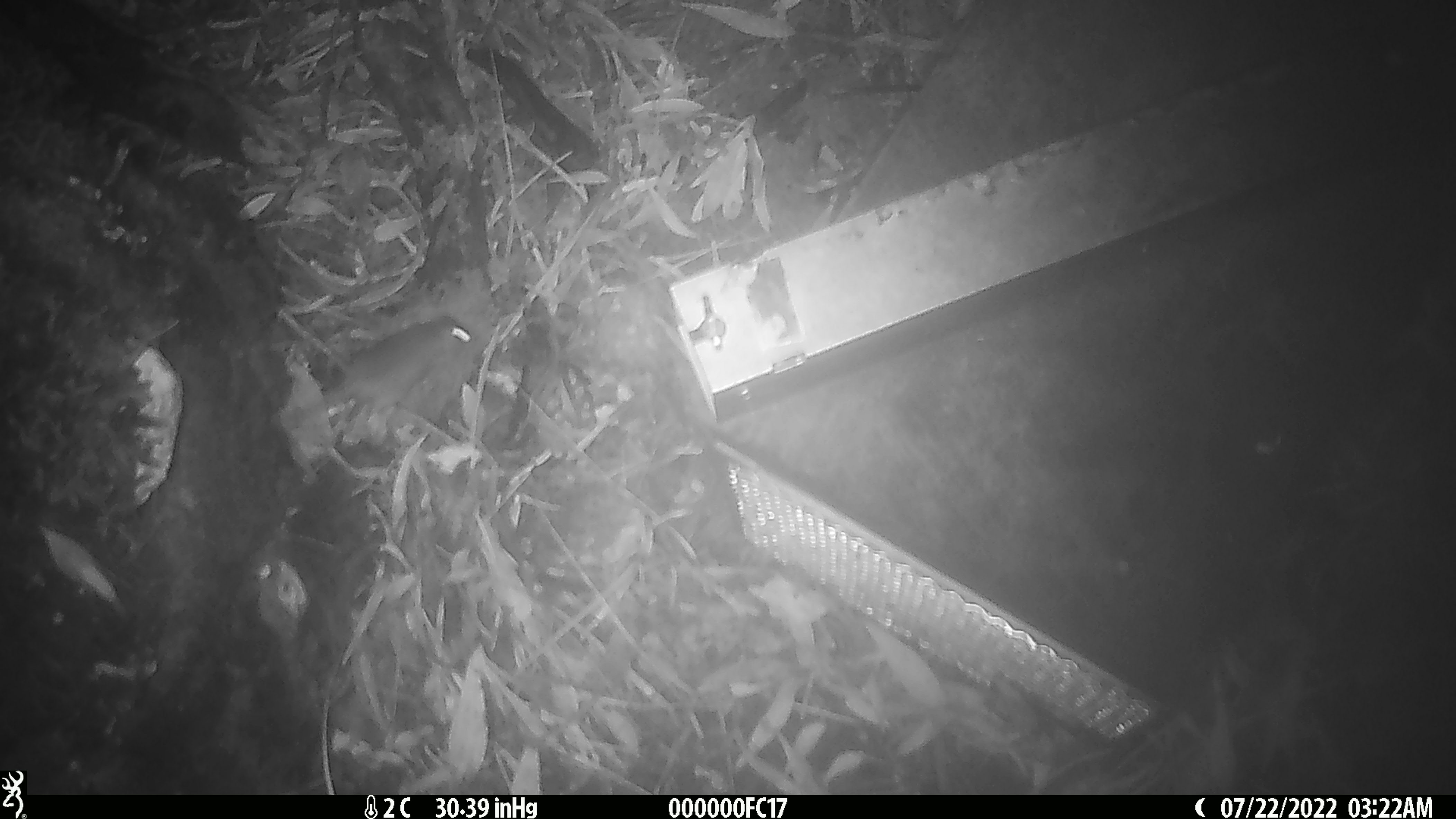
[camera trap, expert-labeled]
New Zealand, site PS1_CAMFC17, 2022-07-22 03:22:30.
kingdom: Animalia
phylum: Chordata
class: Mammalia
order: Rodentia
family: Muridae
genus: Mus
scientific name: Mus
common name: mouse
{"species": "mouse (Mus)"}